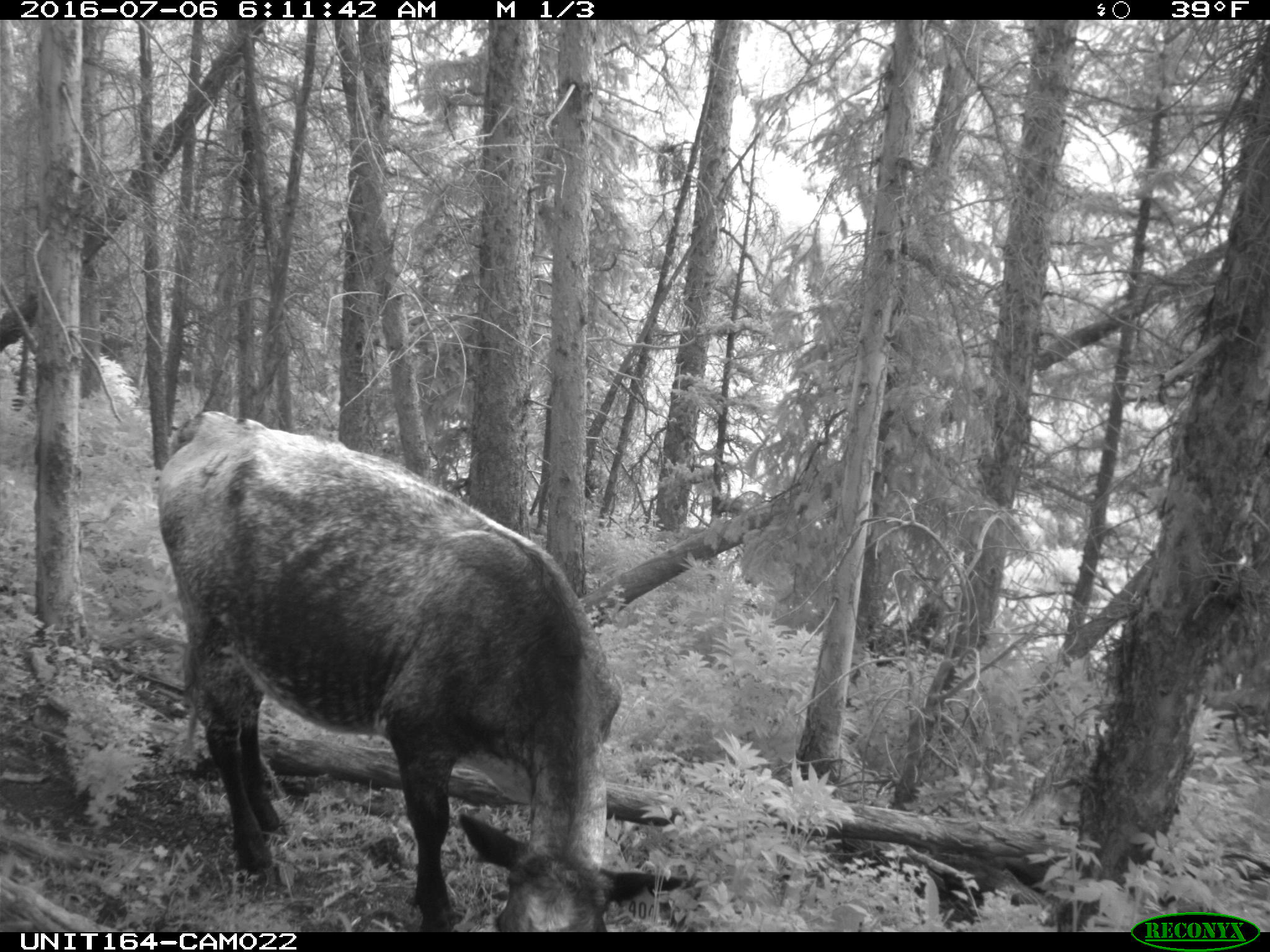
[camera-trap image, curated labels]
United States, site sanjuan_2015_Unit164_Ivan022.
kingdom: Animalia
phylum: Chordata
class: Mammalia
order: Artiodactyla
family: Bovidae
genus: Bos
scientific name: Bos taurus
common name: domestic cow